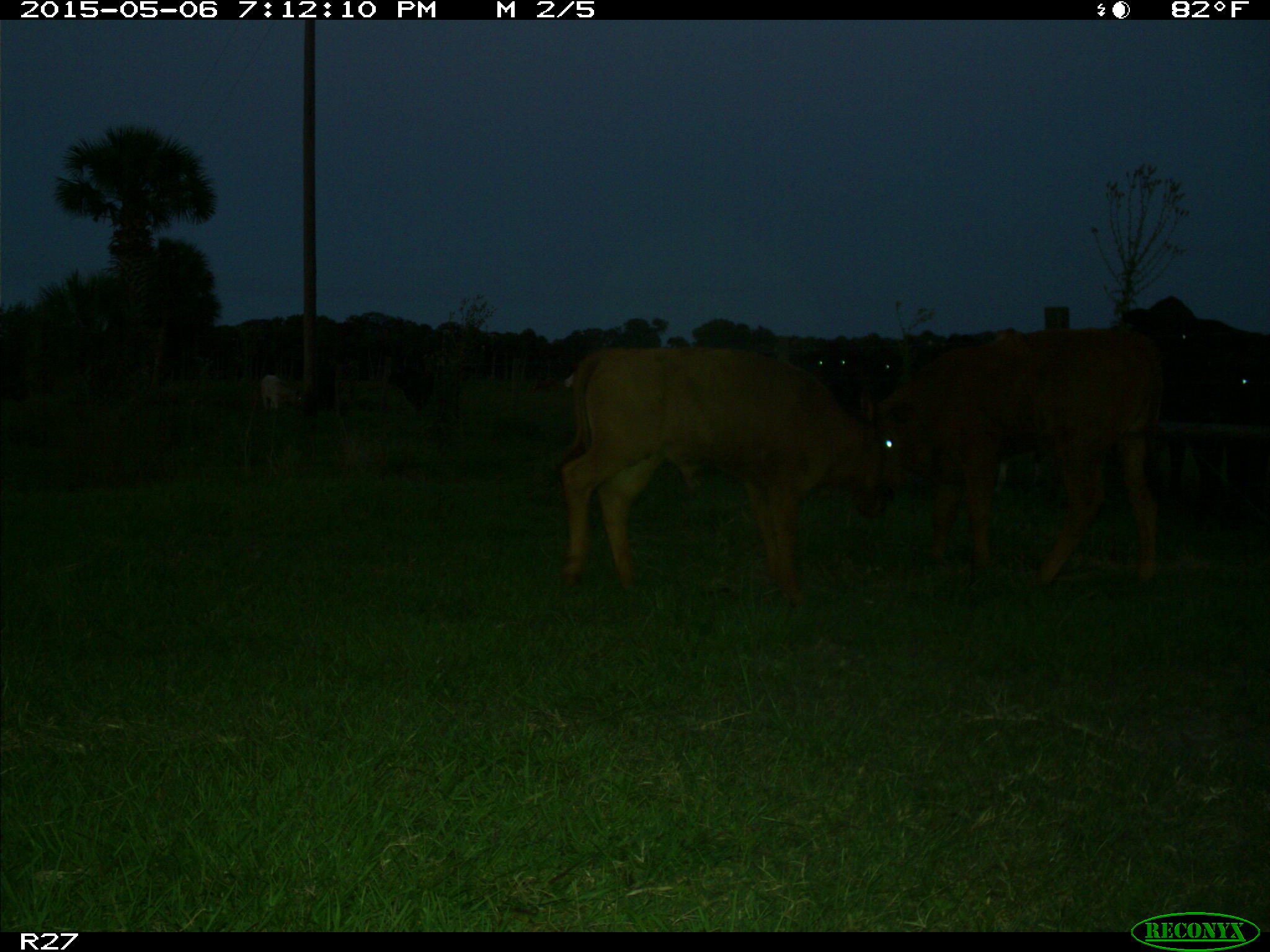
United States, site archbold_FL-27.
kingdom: Animalia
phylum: Chordata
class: Mammalia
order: Artiodactyla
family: Bovidae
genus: Bos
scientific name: Bos taurus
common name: domestic cow